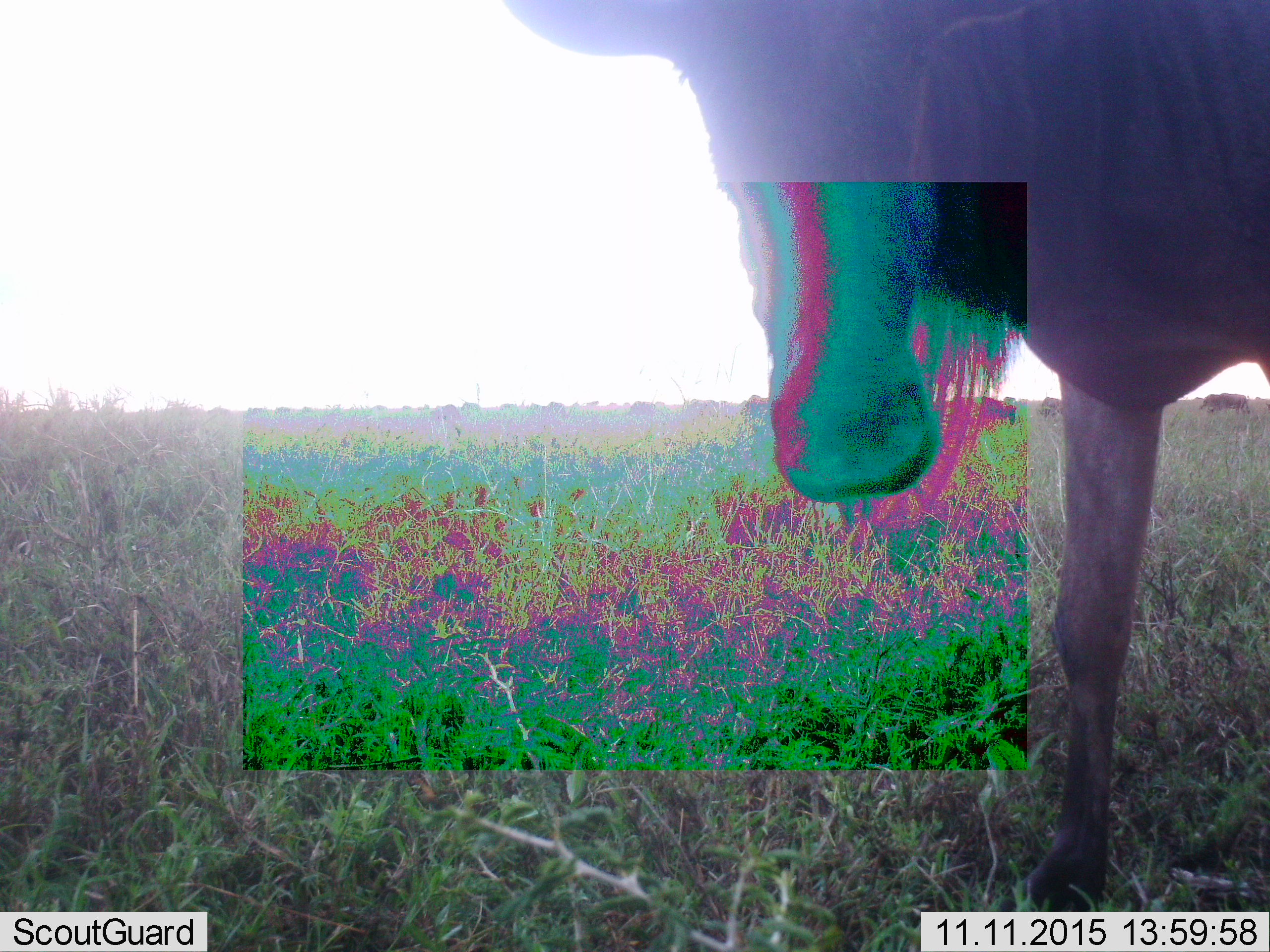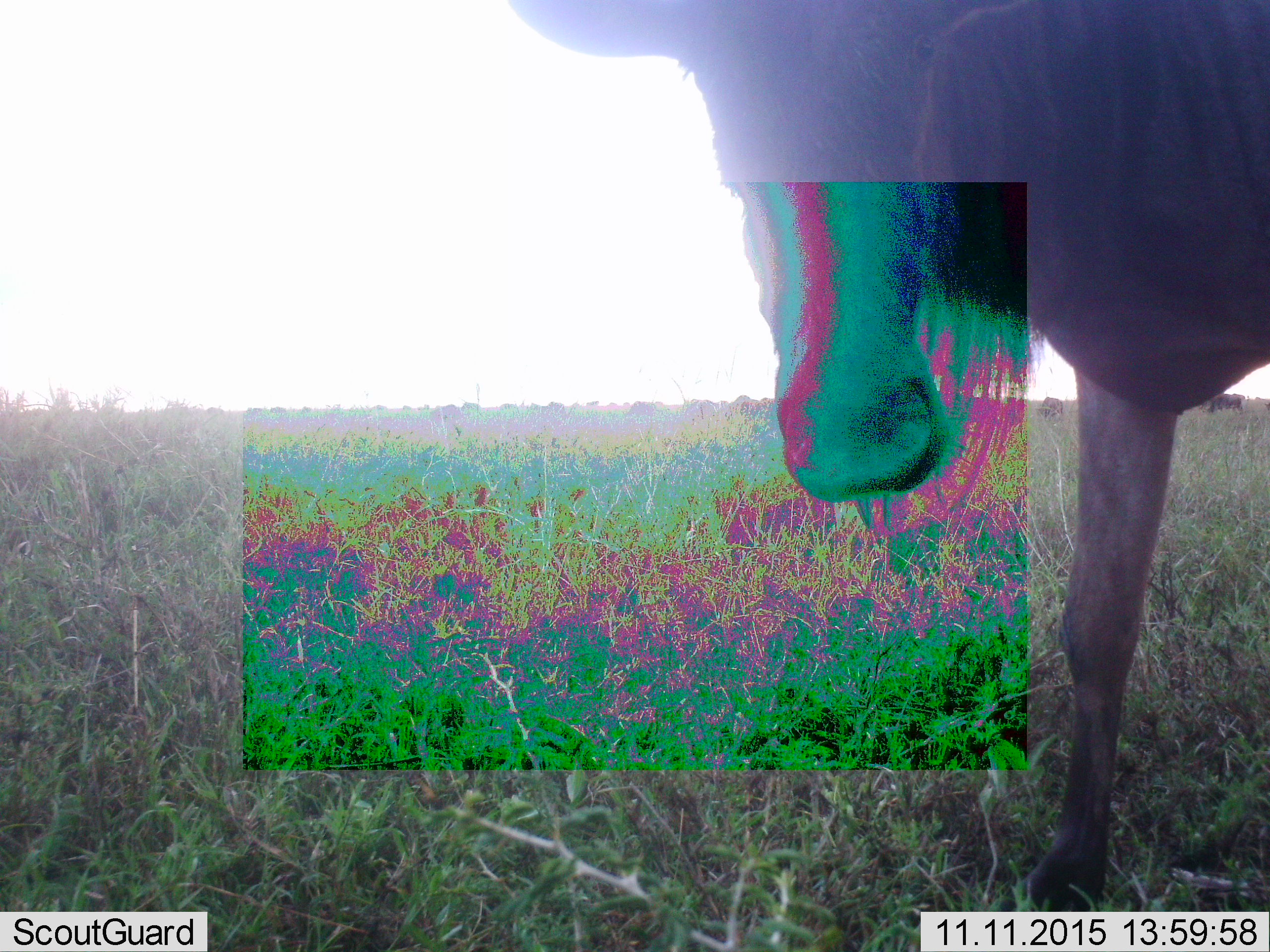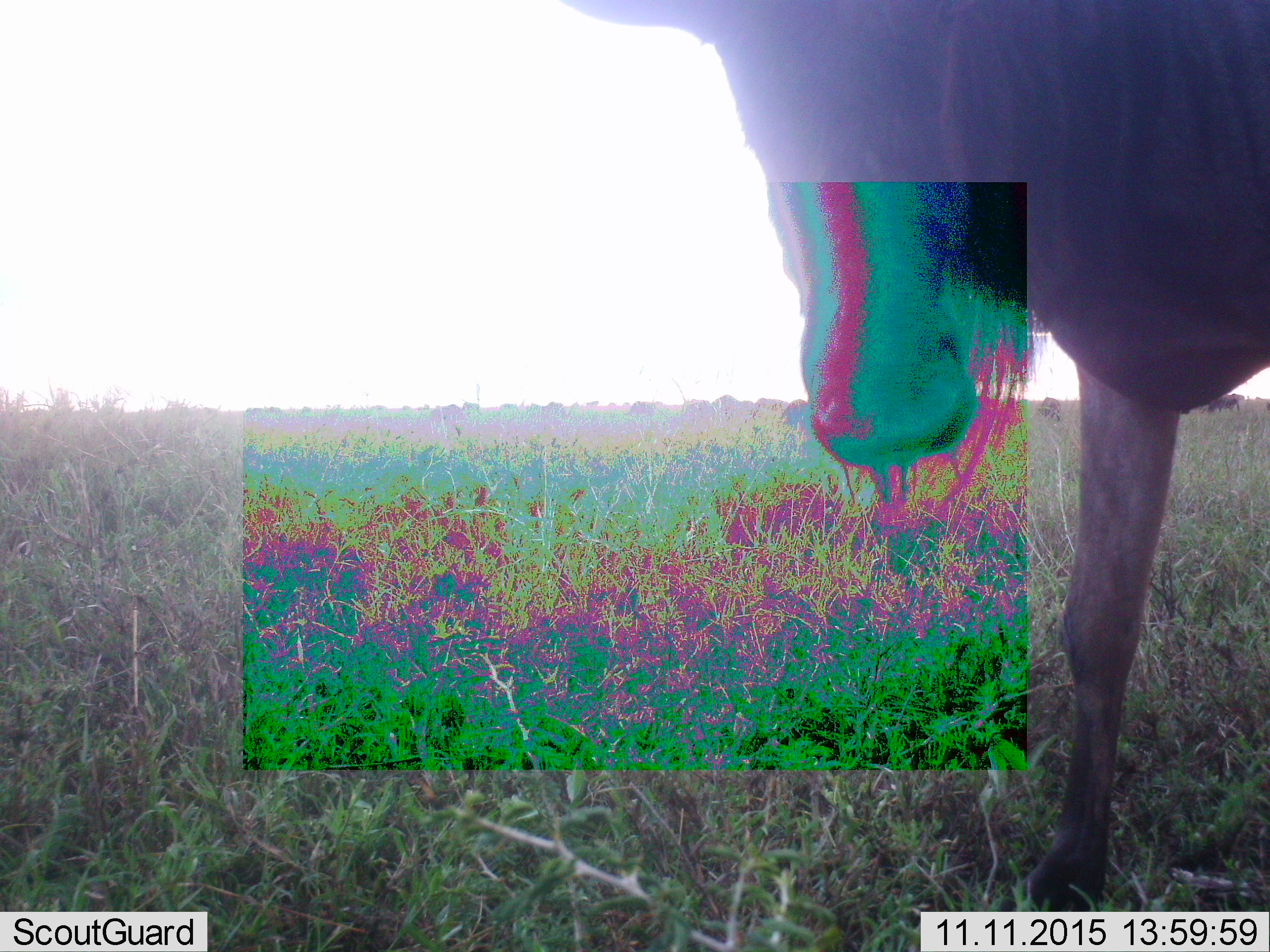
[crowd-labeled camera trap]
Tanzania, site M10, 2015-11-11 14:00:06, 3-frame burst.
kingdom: Animalia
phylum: Chordata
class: Mammalia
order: Artiodactyla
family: Bovidae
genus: Connochaetes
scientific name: Connochaetes taurinus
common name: blue wildebeest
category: wildebeest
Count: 1.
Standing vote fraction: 57%.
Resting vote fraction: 14%.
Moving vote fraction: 43%.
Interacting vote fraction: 14%.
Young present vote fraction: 0%.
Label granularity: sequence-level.